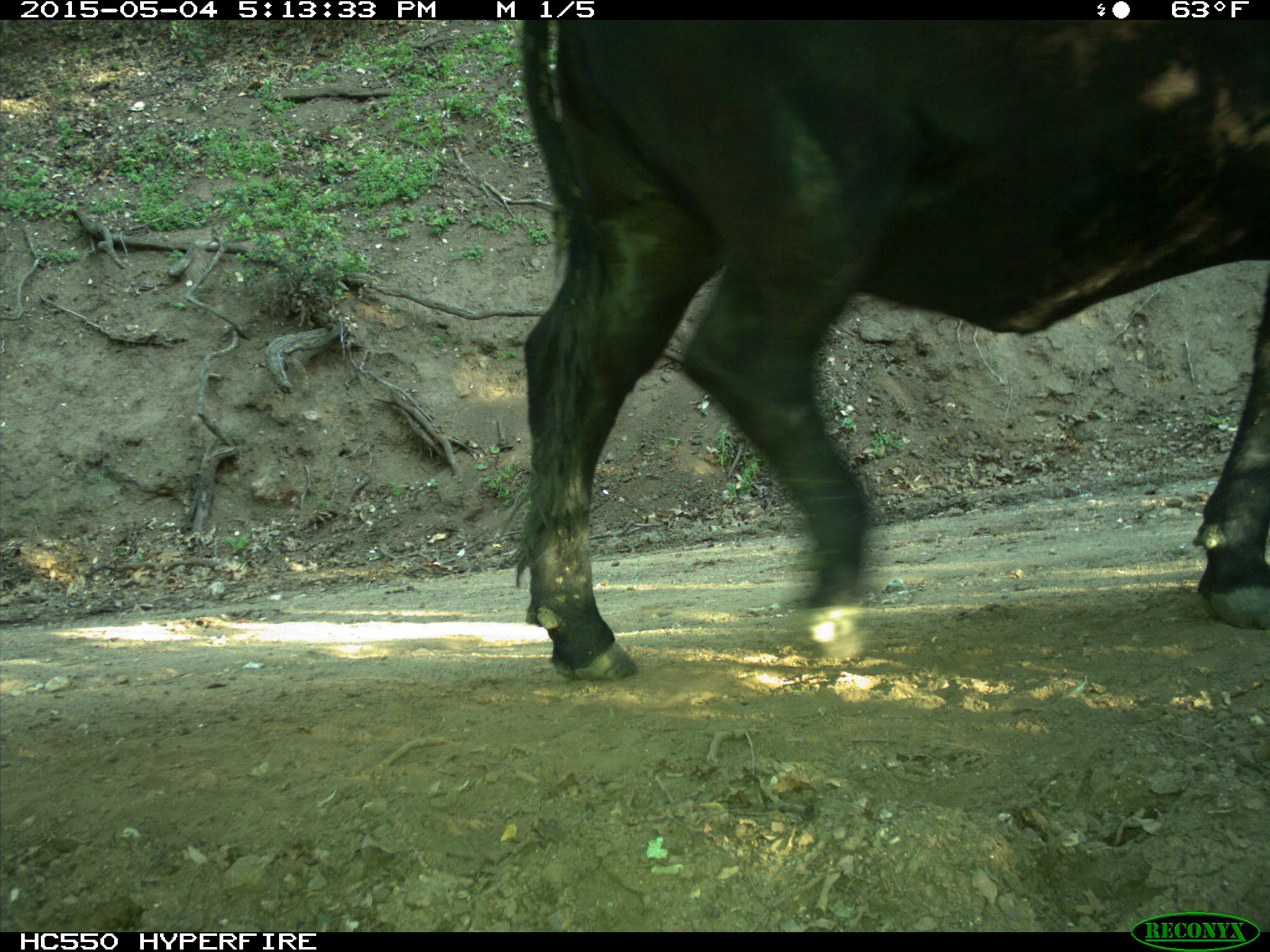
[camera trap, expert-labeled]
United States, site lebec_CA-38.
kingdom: Animalia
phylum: Chordata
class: Mammalia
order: Artiodactyla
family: Bovidae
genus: Bos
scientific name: Bos taurus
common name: domestic cow